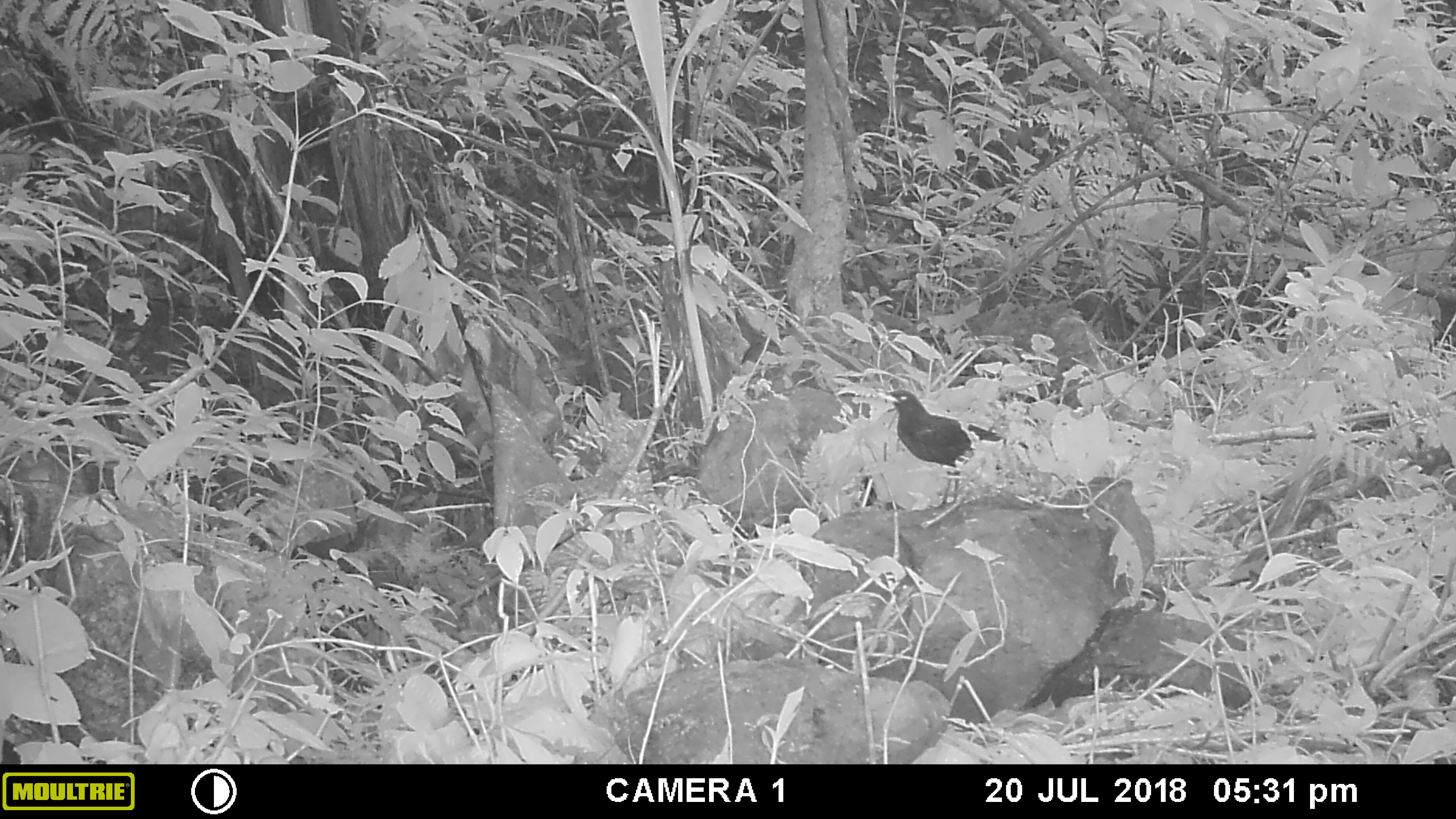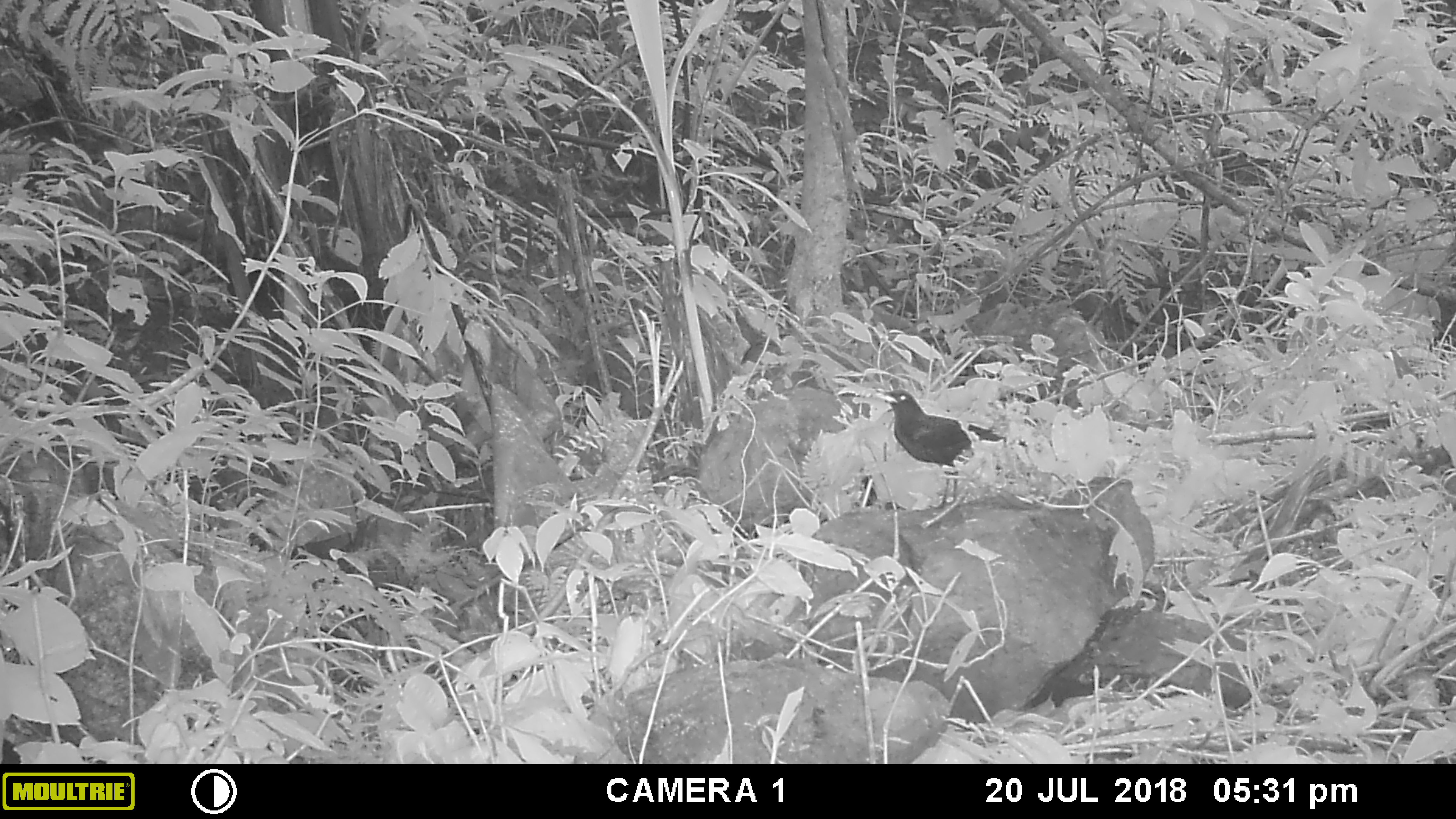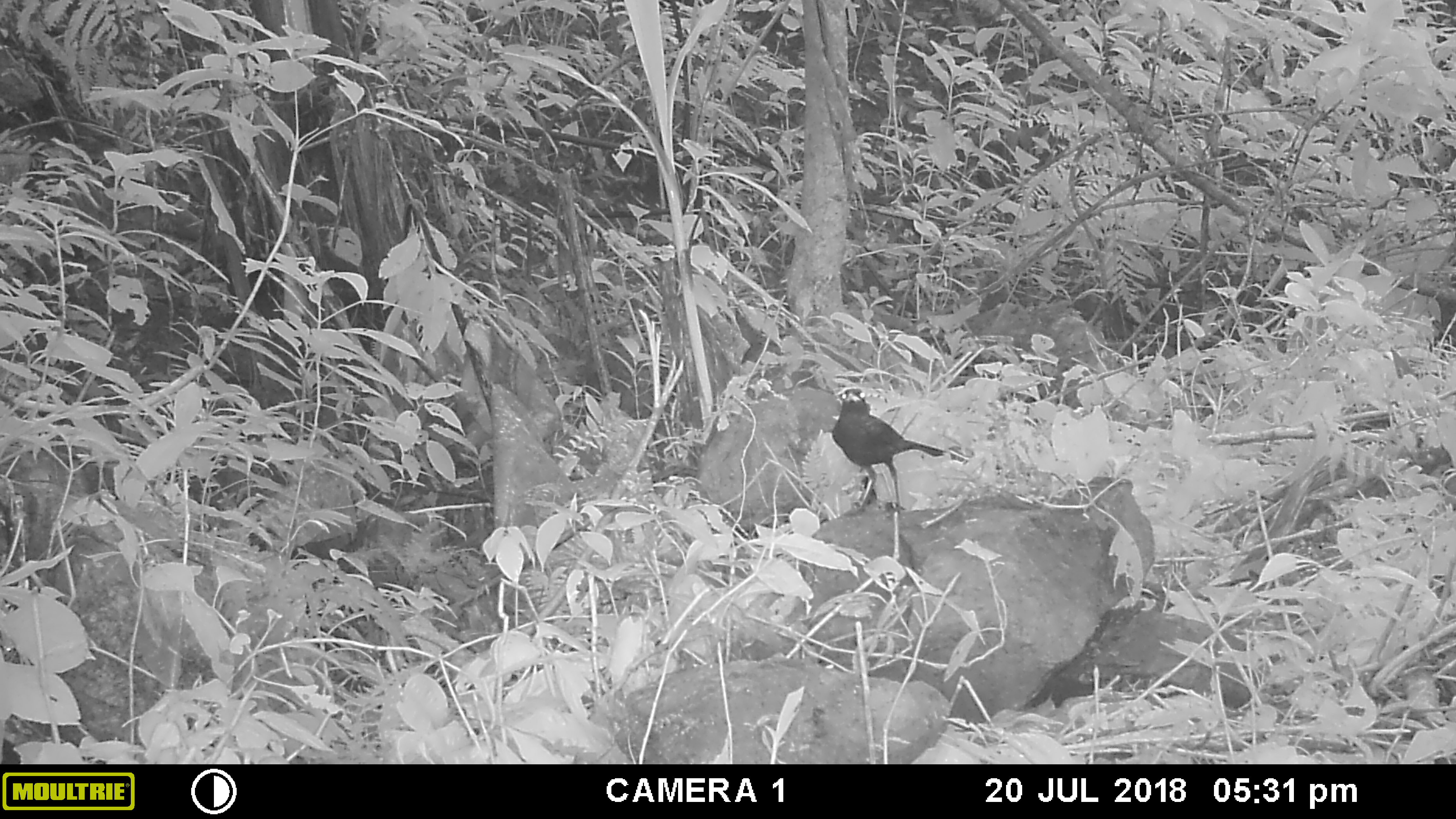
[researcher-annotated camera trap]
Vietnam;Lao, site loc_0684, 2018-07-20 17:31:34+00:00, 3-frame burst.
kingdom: Animalia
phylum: Chordata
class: Aves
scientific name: Aves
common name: bird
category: unidentified bird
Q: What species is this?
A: Unidentified bird (bird) (Aves).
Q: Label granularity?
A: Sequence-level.